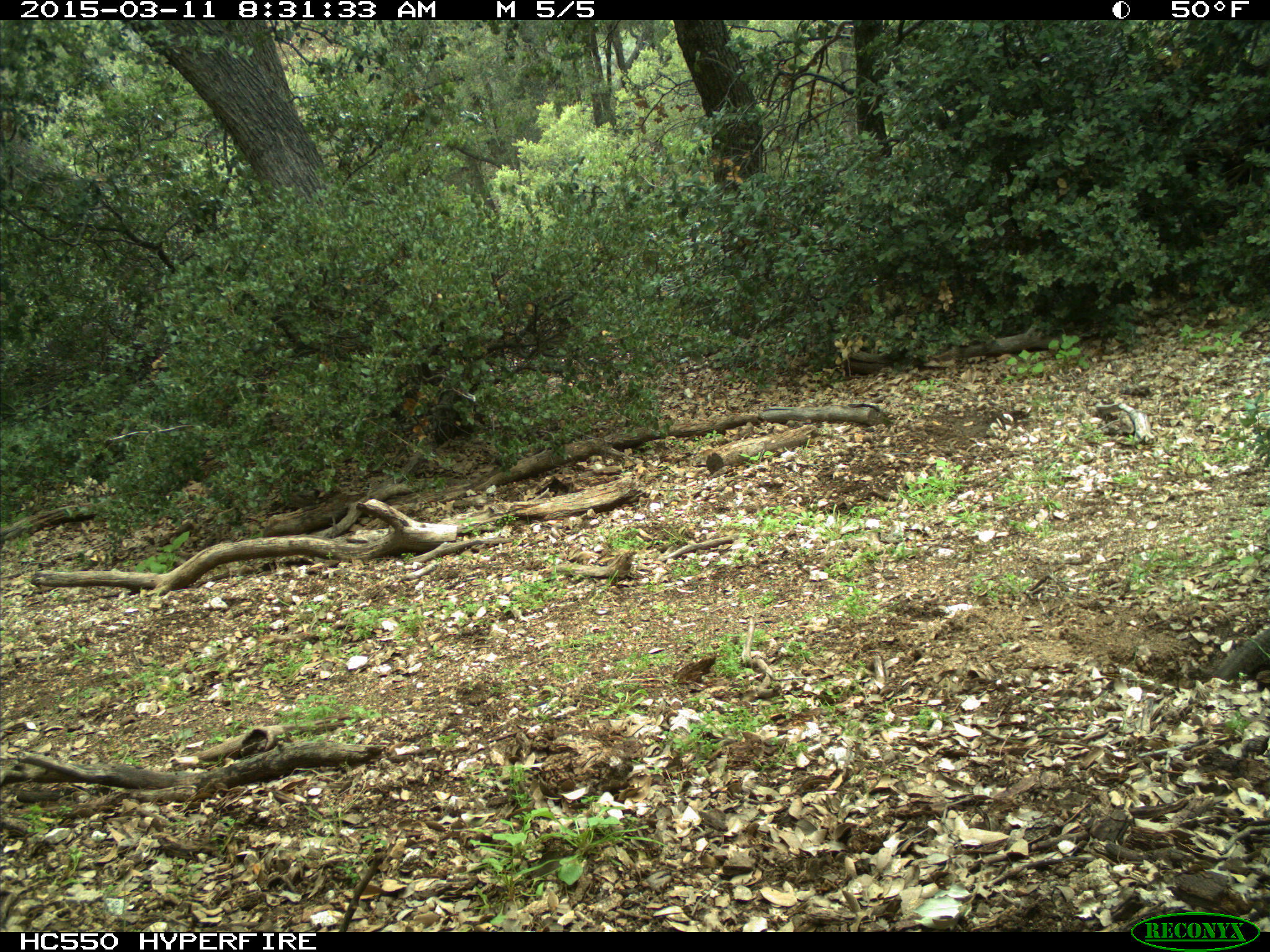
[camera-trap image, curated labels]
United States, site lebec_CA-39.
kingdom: Animalia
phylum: Chordata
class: Mammalia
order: Rodentia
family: Sciuridae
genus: Tamias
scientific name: Tamias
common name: chipmunk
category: unidentified chipmunk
Unidentified chipmunk (chipmunk) (Tamias).